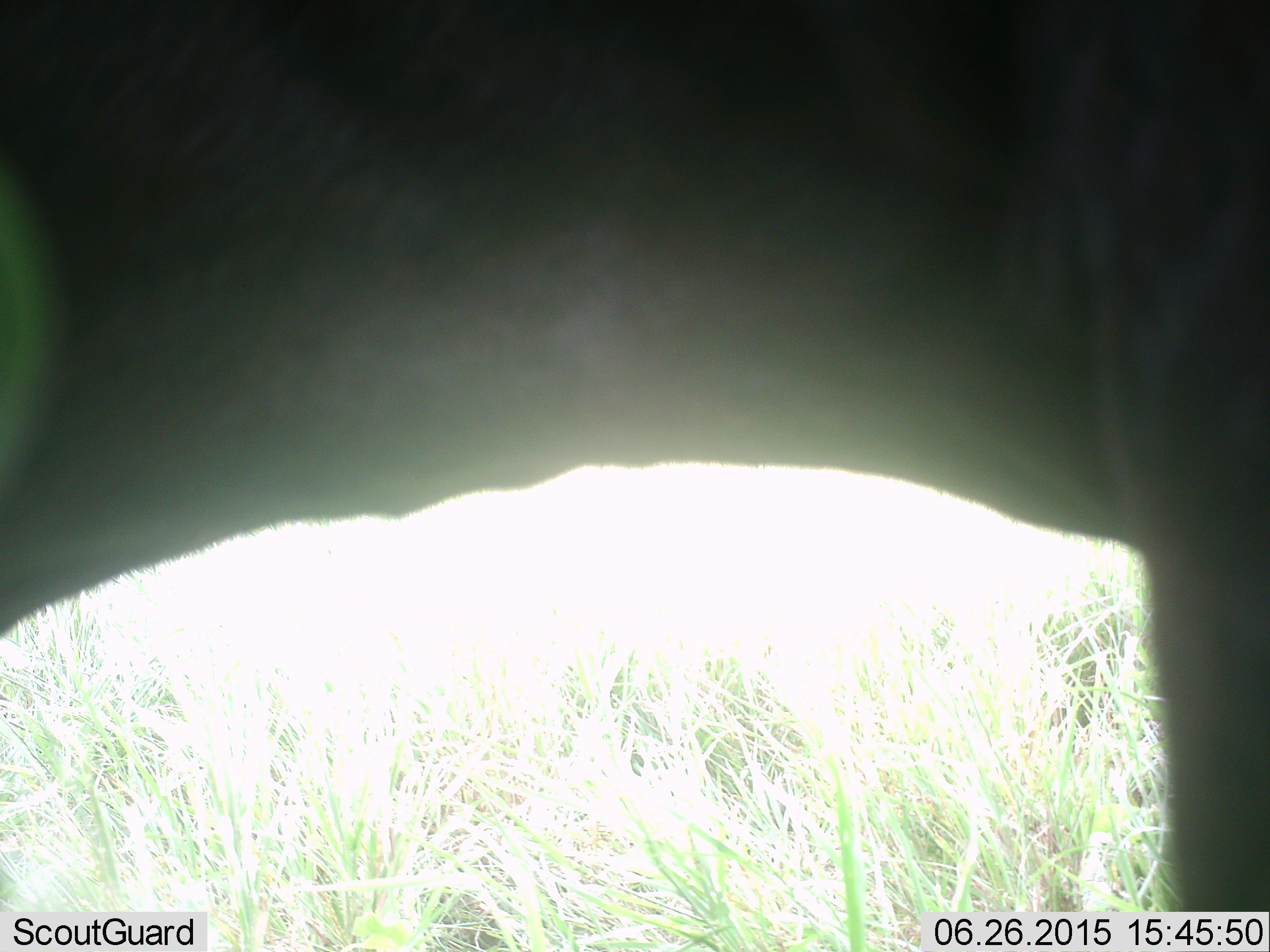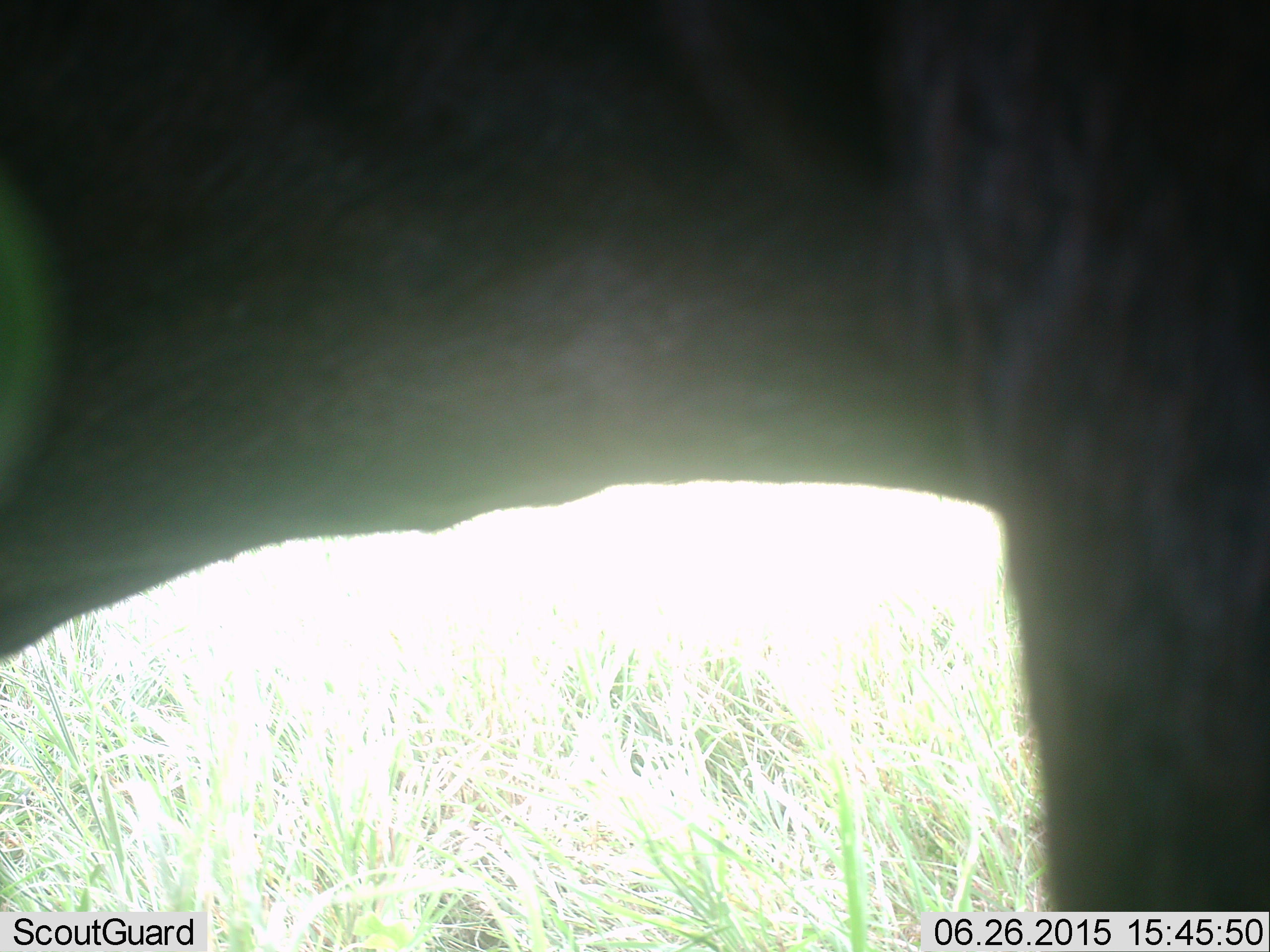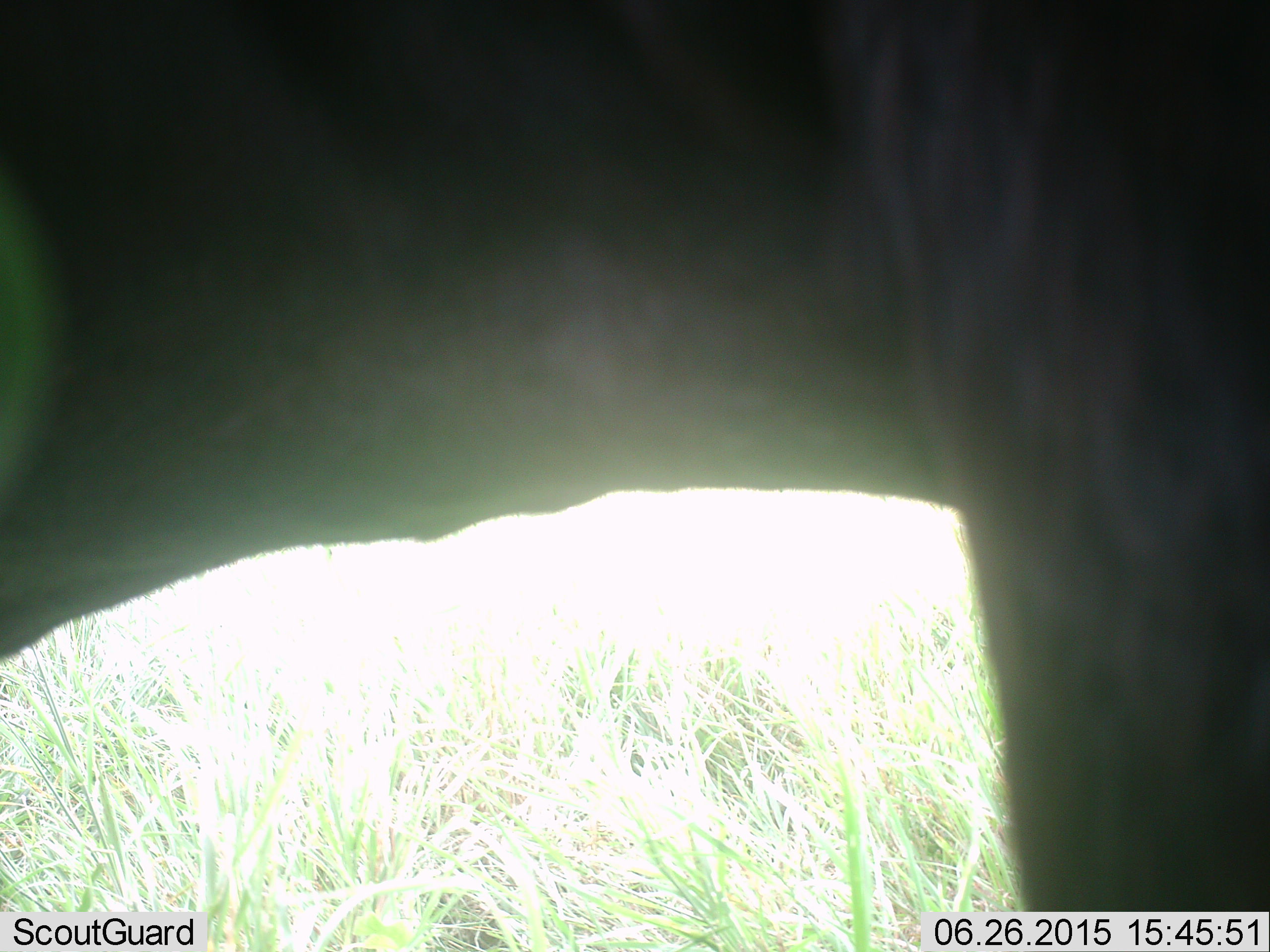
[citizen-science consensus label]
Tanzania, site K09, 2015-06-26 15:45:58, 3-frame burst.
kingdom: Animalia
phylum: Chordata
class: Mammalia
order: Artiodactyla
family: Bovidae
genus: Connochaetes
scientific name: Connochaetes taurinus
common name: blue wildebeest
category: wildebeest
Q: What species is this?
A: Wildebeest (blue wildebeest) (Connochaetes taurinus).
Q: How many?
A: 1.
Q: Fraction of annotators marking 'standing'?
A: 100%.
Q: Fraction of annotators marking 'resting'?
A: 0%.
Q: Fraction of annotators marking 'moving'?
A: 0%.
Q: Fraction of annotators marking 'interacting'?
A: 0%.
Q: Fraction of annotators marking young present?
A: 0%.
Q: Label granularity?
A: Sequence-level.